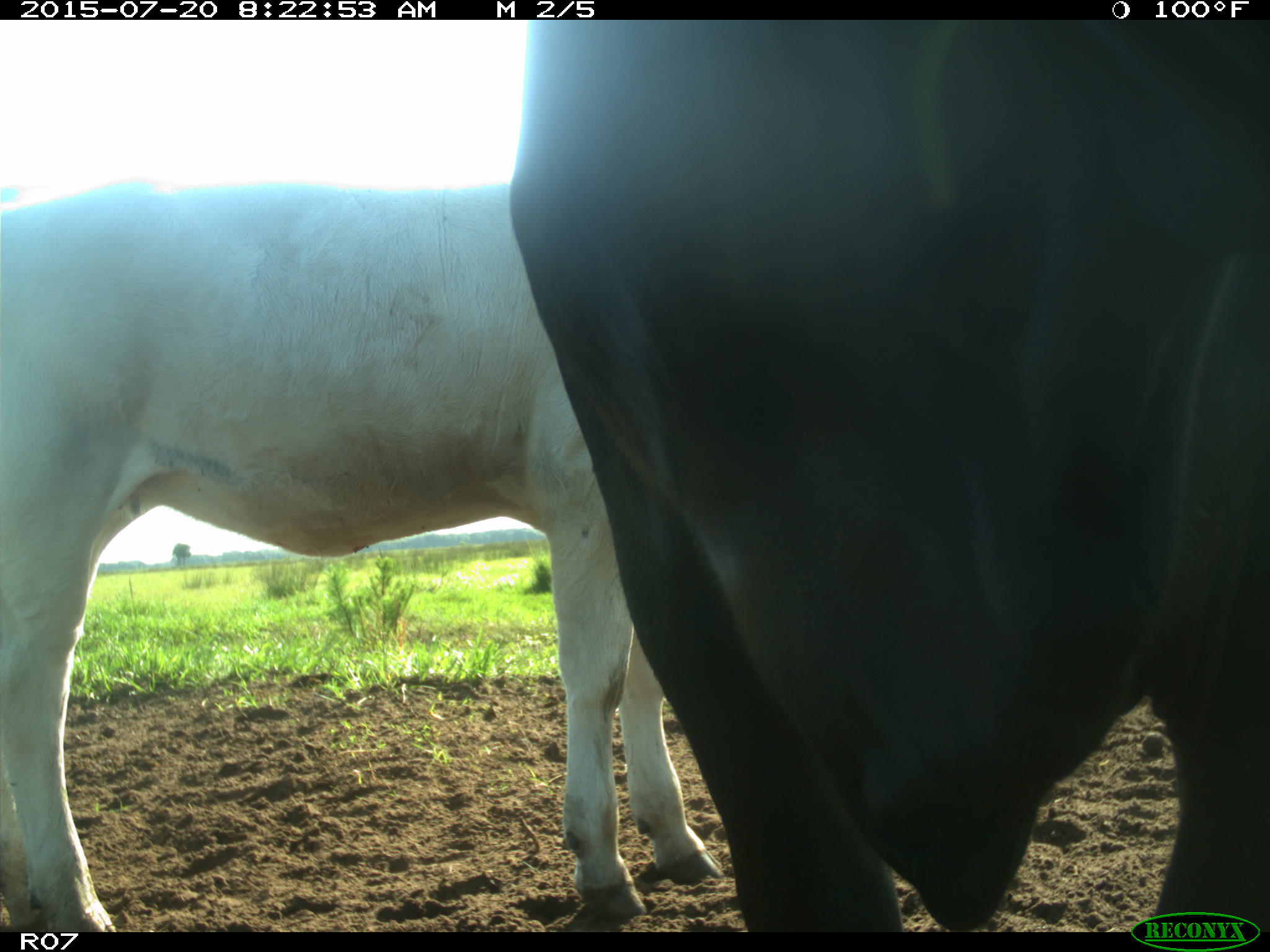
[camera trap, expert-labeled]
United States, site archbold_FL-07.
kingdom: Animalia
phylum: Chordata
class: Mammalia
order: Artiodactyla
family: Bovidae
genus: Bos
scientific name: Bos taurus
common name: domestic cow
Bos taurus (domestic cow).